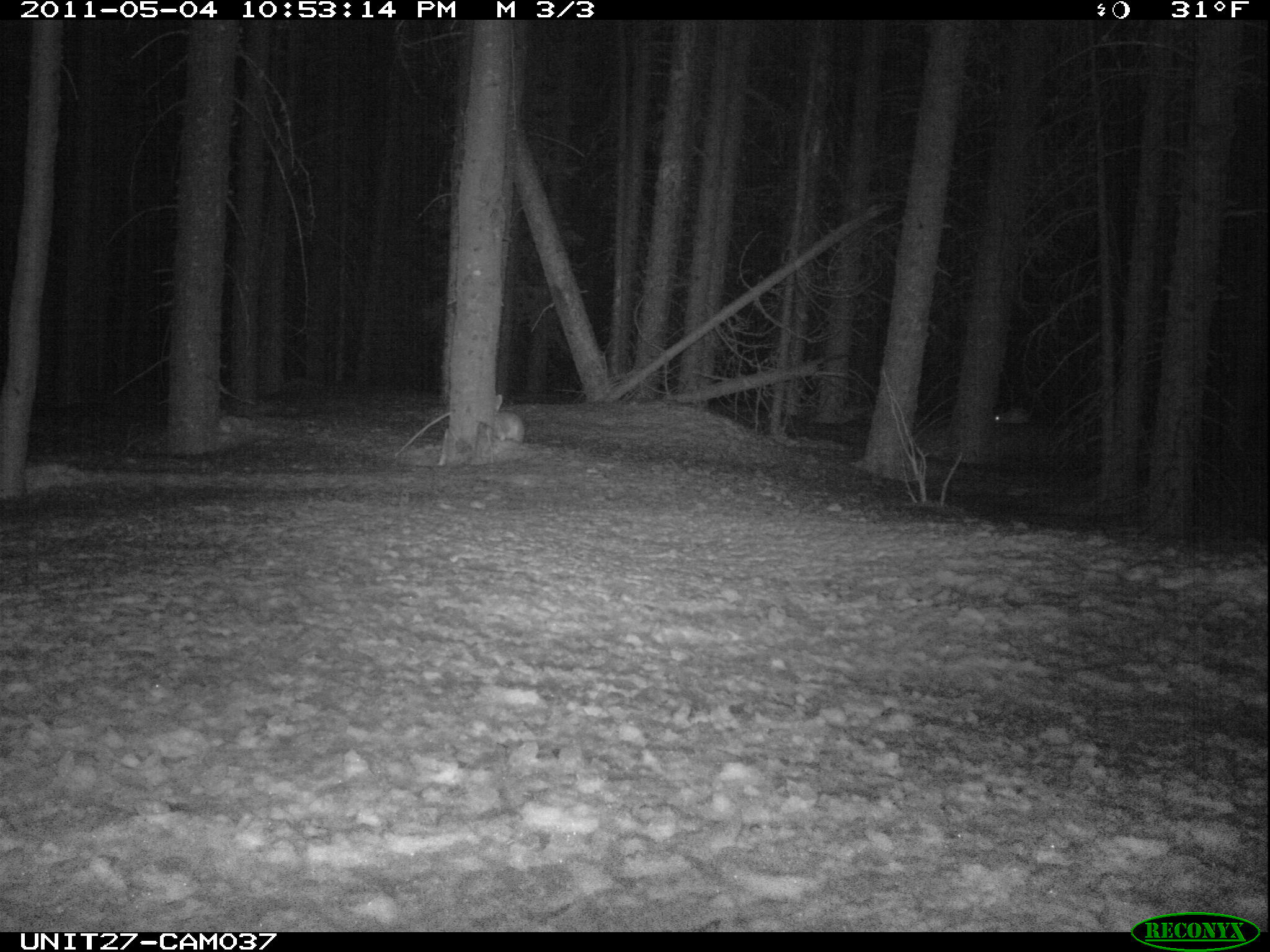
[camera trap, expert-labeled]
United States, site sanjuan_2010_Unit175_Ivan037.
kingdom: Animalia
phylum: Chordata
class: Mammalia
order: Lagomorpha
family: Leporidae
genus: Lepus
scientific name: Lepus americanus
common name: snowshoe hare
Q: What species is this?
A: Lepus americanus (snowshoe hare).